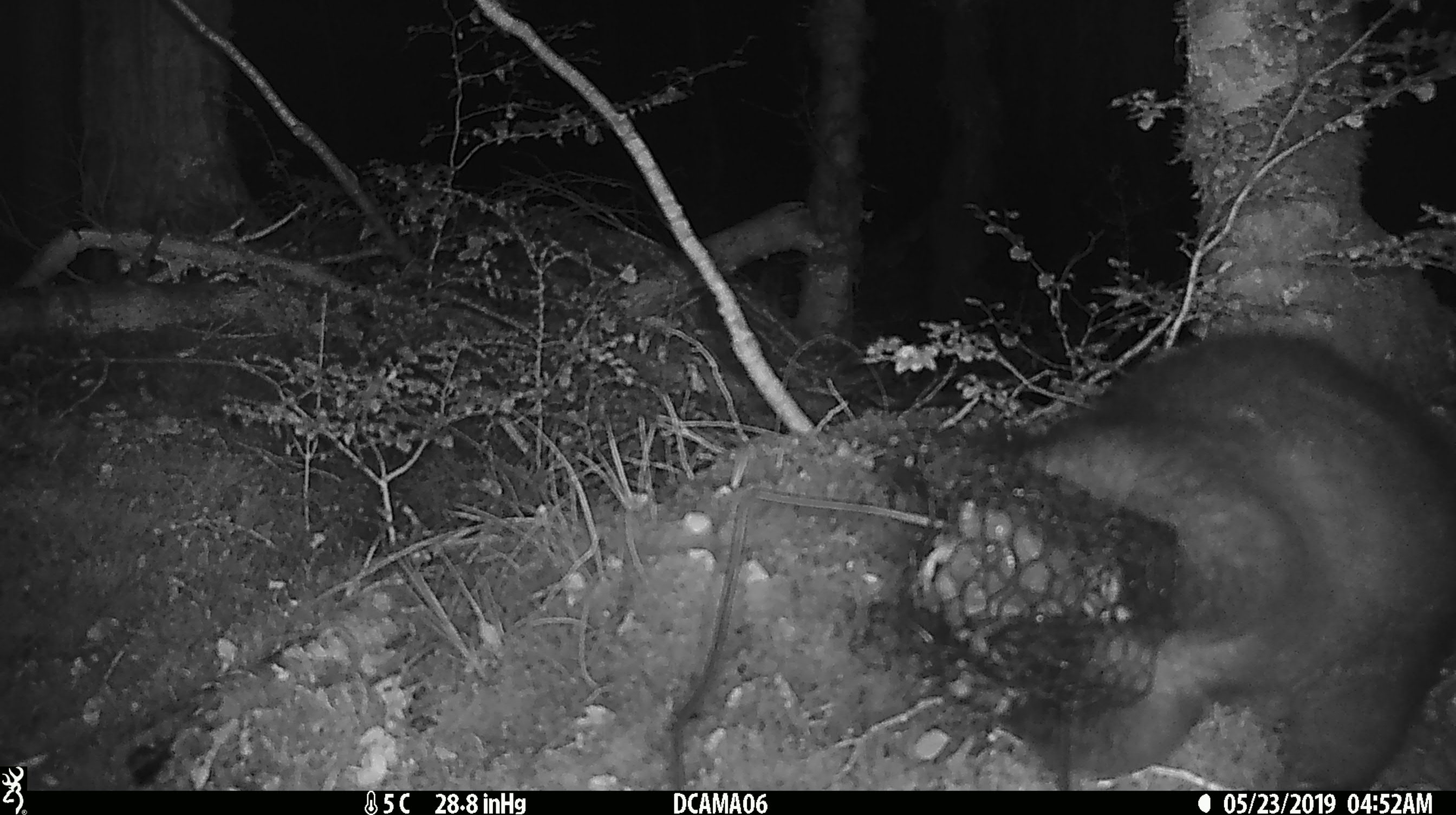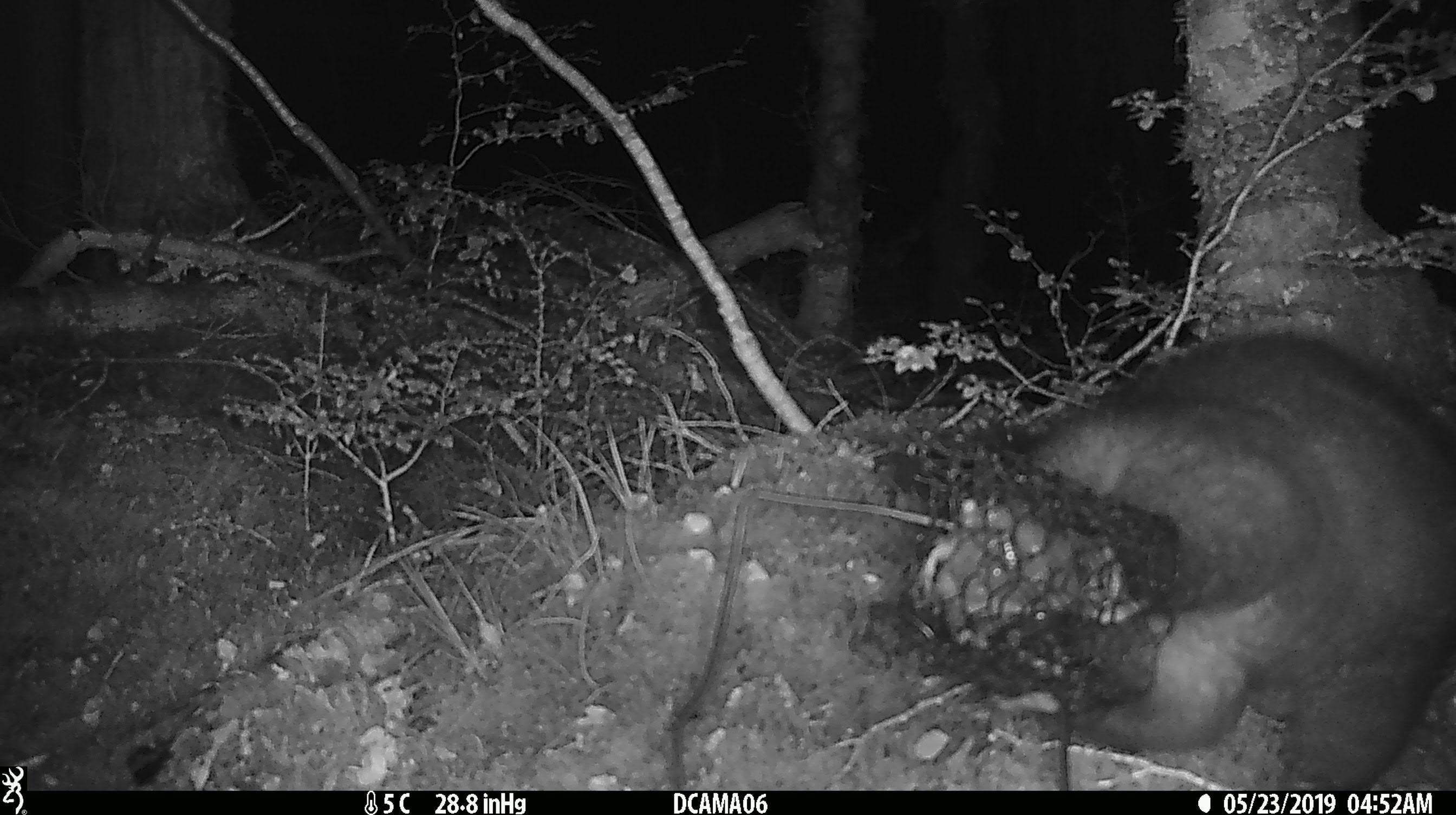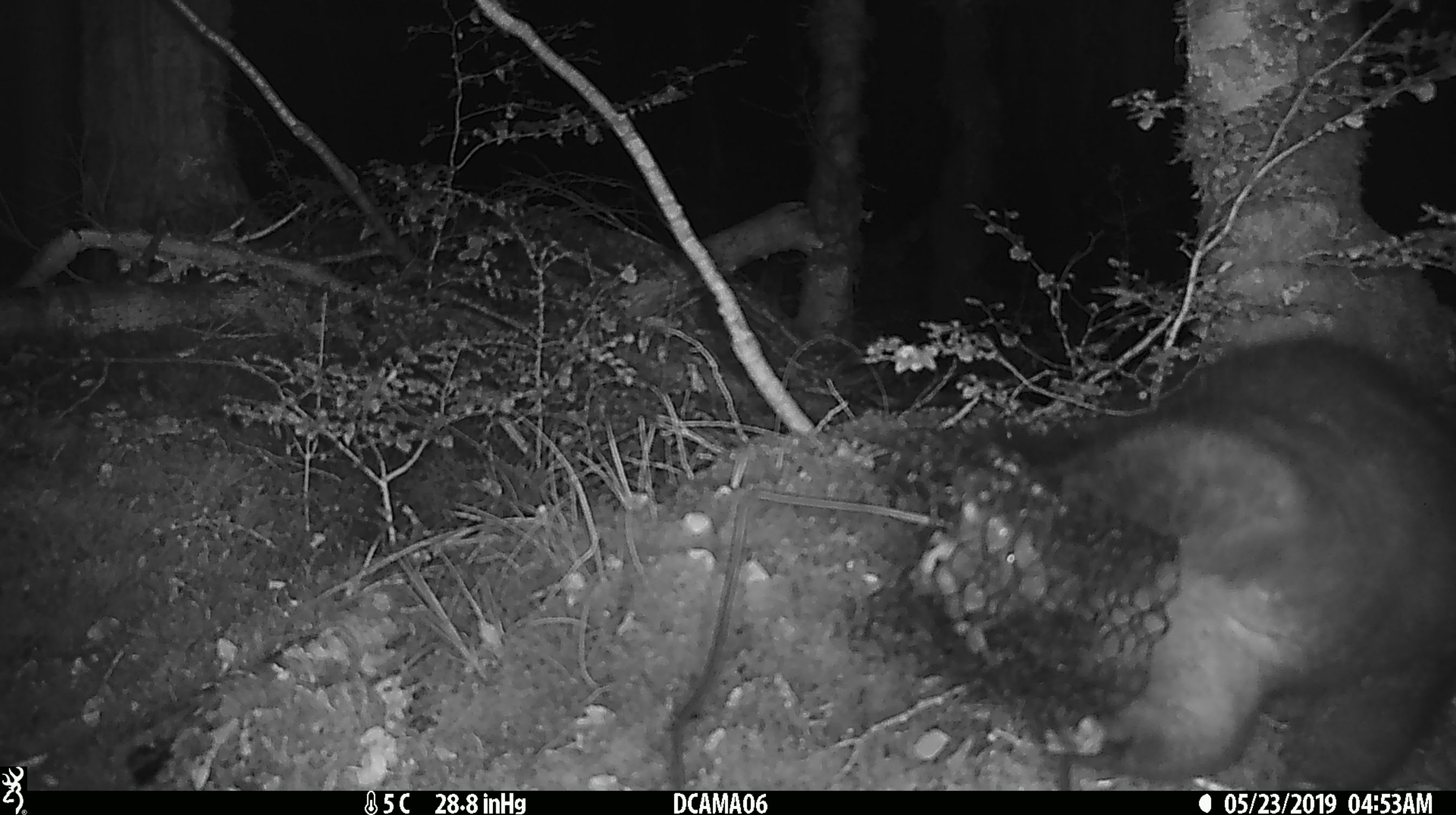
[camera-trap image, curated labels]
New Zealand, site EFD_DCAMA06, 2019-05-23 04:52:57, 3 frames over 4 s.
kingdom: Animalia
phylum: Chordata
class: Mammalia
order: Diprotodontia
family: Phalangeridae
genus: Trichosurus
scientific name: Trichosurus vulpecula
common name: common brushtail possum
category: possum